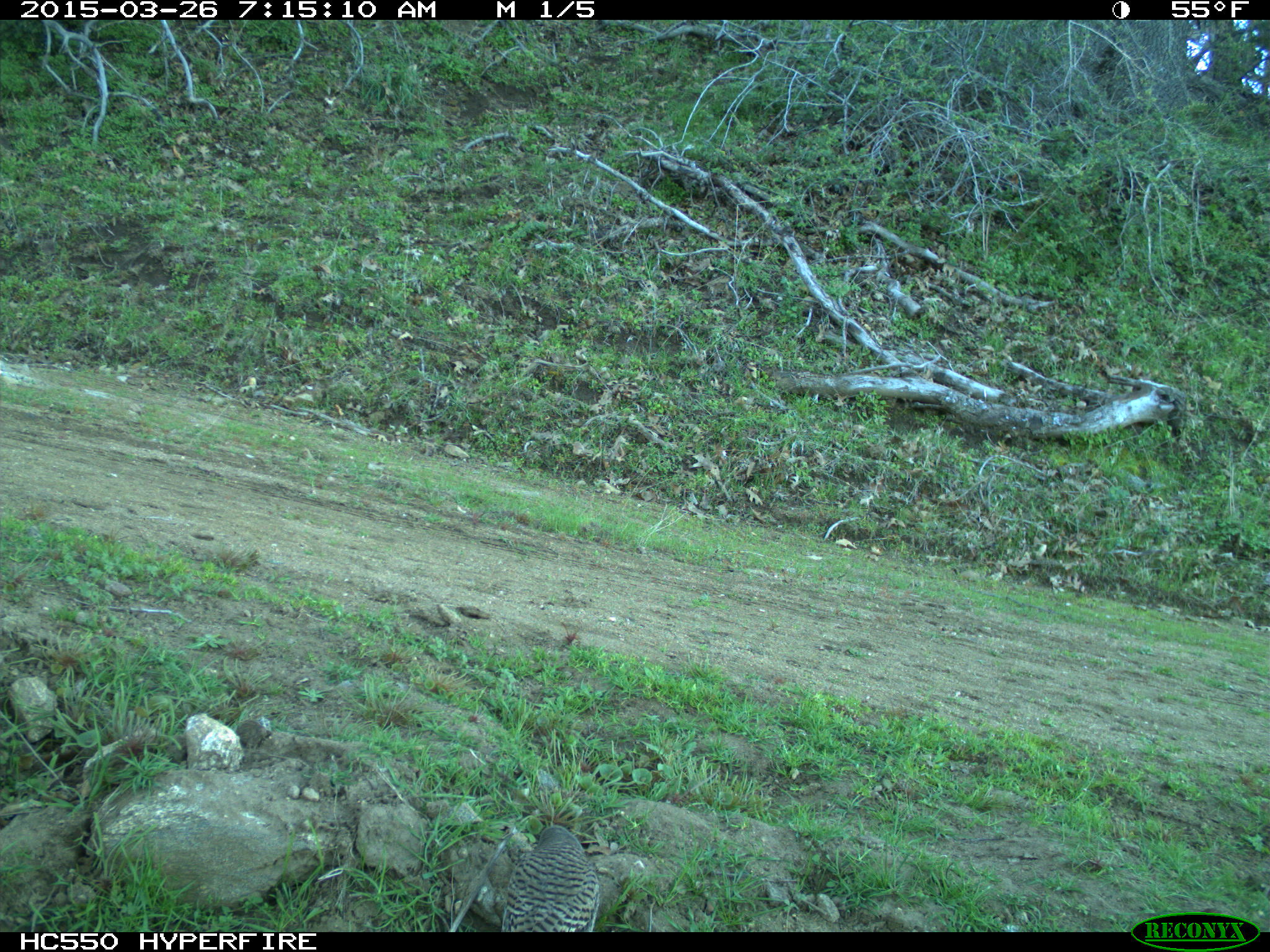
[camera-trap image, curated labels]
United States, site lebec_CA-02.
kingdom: Animalia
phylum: Chordata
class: Aves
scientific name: Aves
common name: birds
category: unidentified bird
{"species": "unidentified bird (birds) (Aves)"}